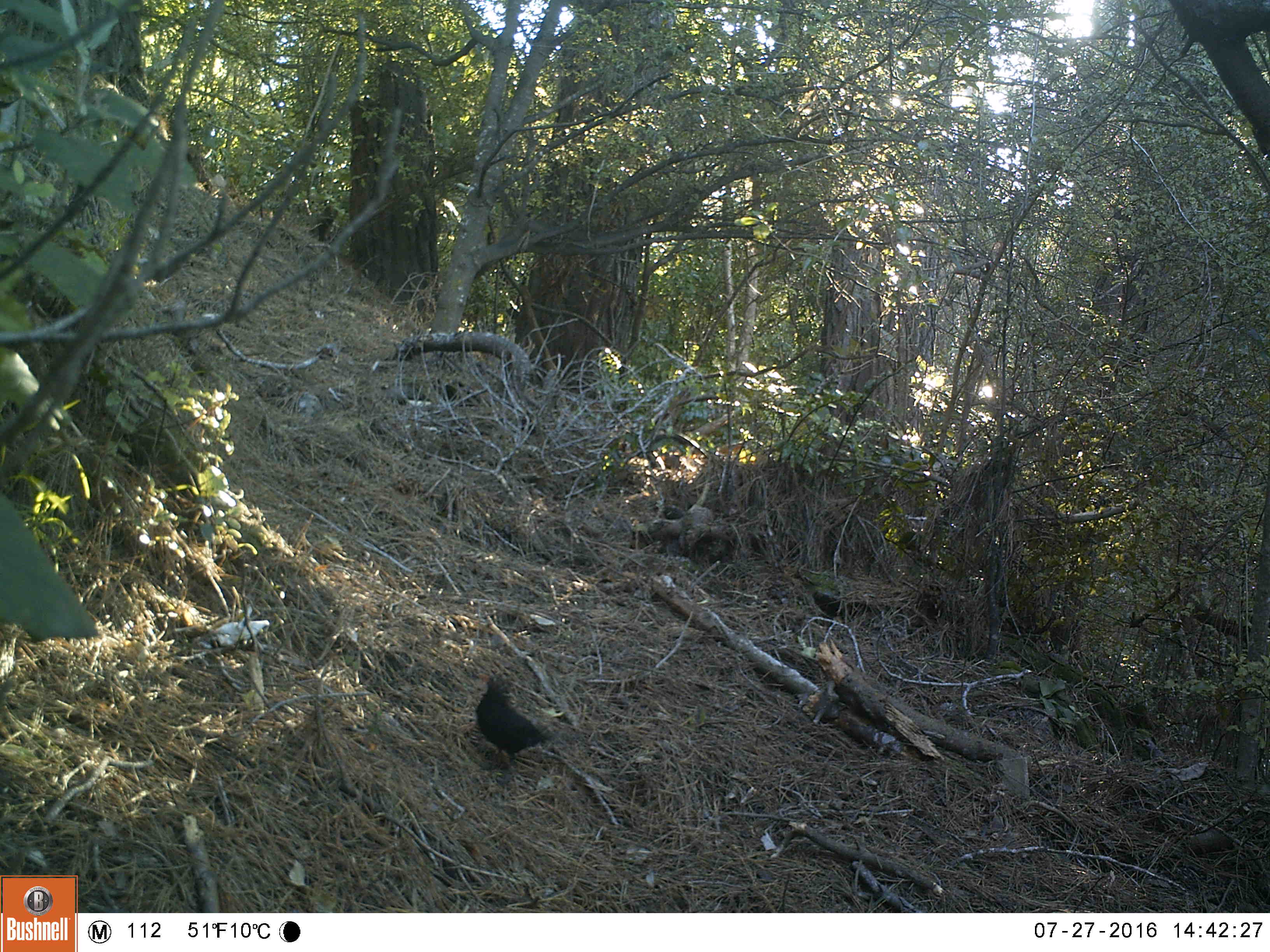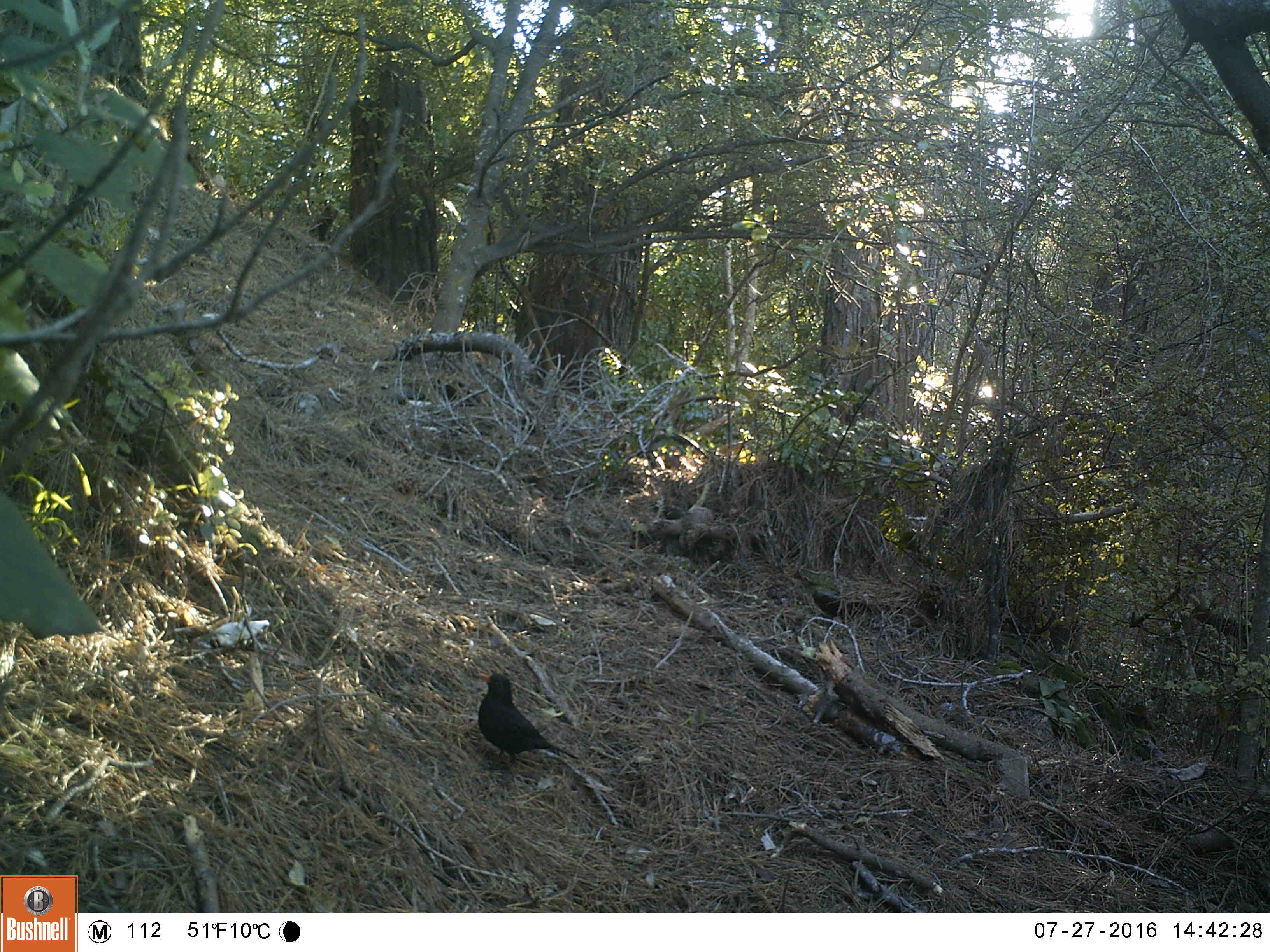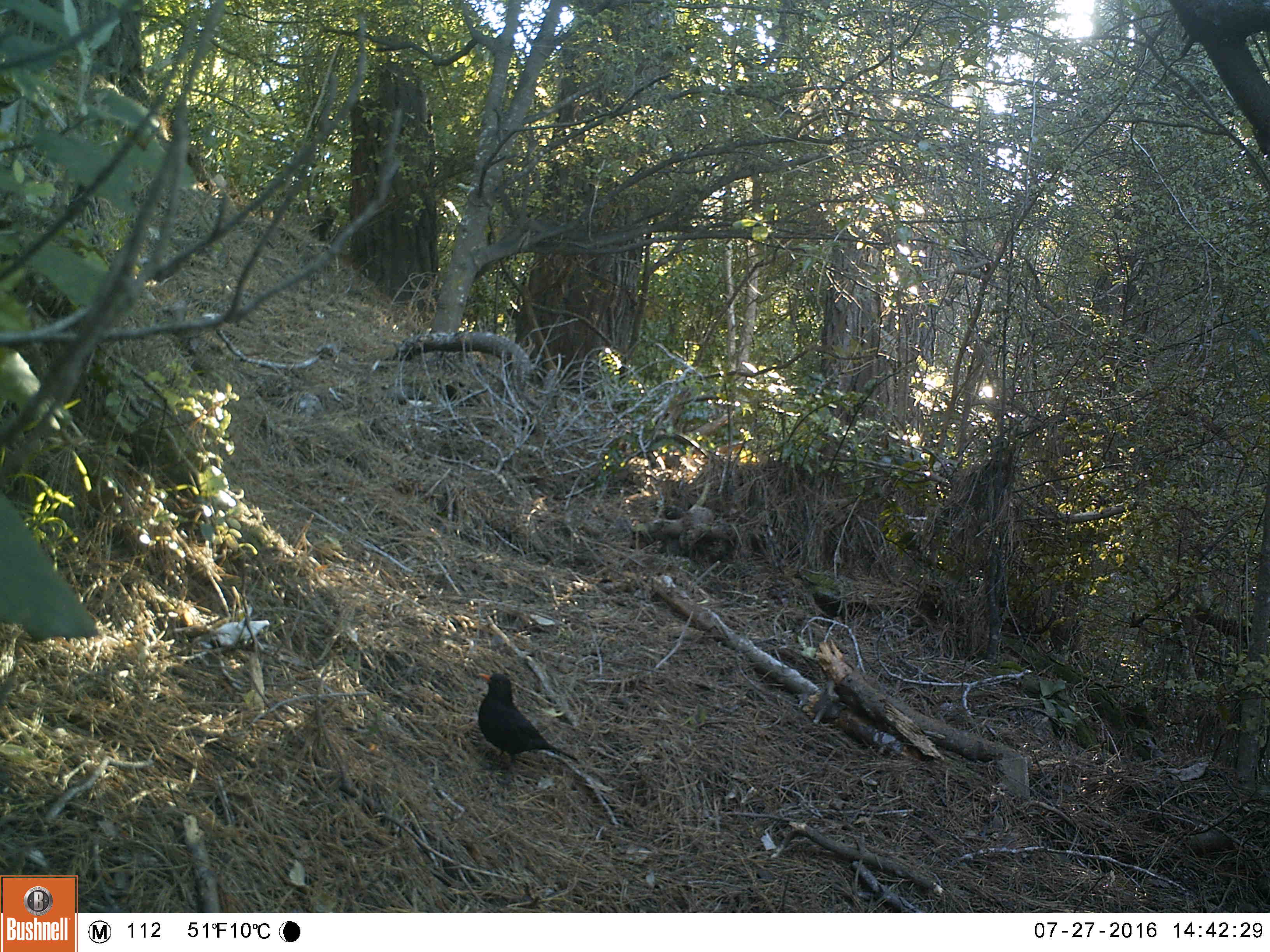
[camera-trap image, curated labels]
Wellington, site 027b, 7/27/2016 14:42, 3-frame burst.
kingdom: Animalia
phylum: Chordata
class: Aves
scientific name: Aves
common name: bird